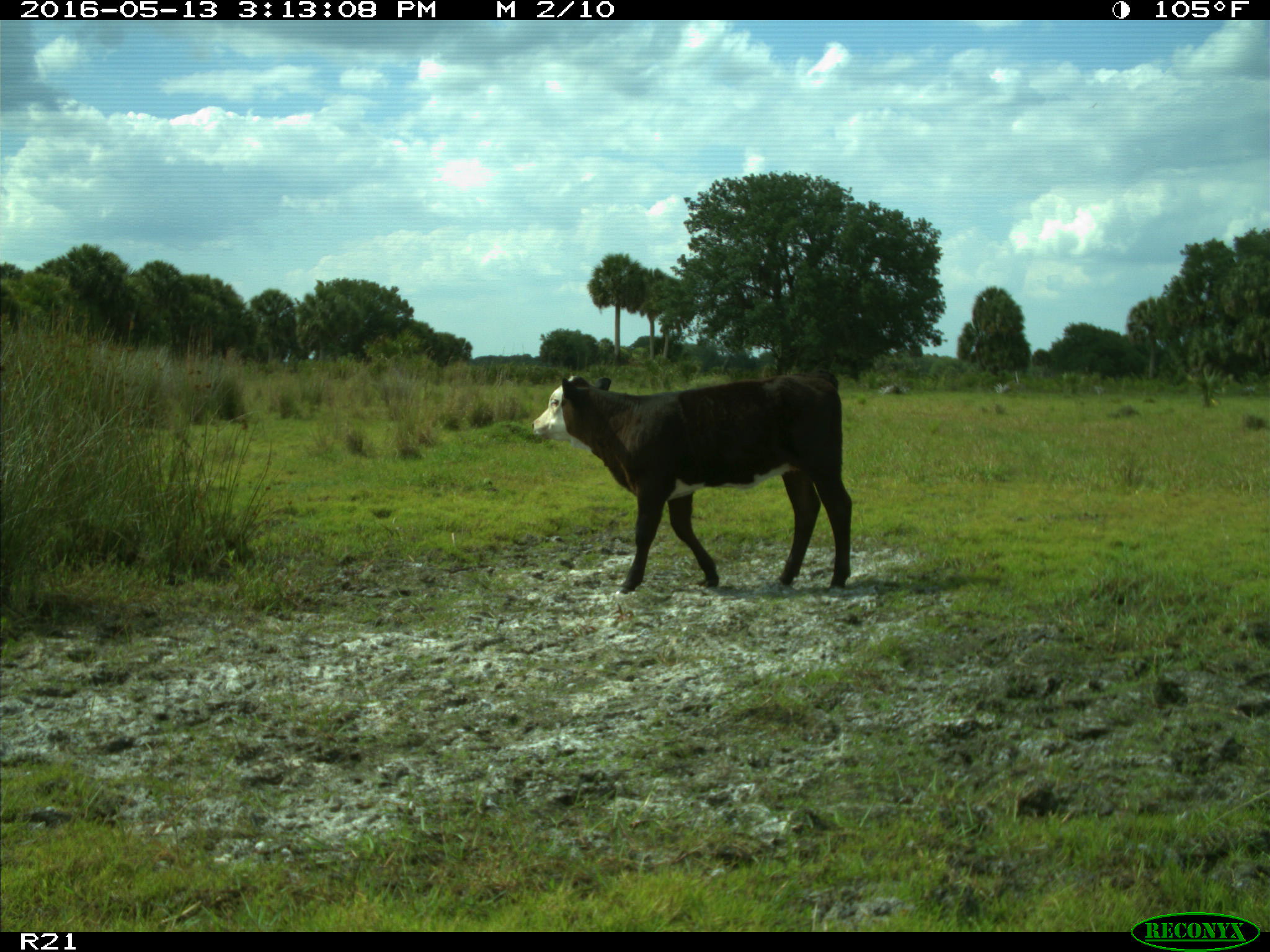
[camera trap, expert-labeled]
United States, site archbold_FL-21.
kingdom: Animalia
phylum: Chordata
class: Mammalia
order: Artiodactyla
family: Bovidae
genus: Bos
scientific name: Bos taurus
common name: domestic cow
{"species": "Bos taurus (domestic cow)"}